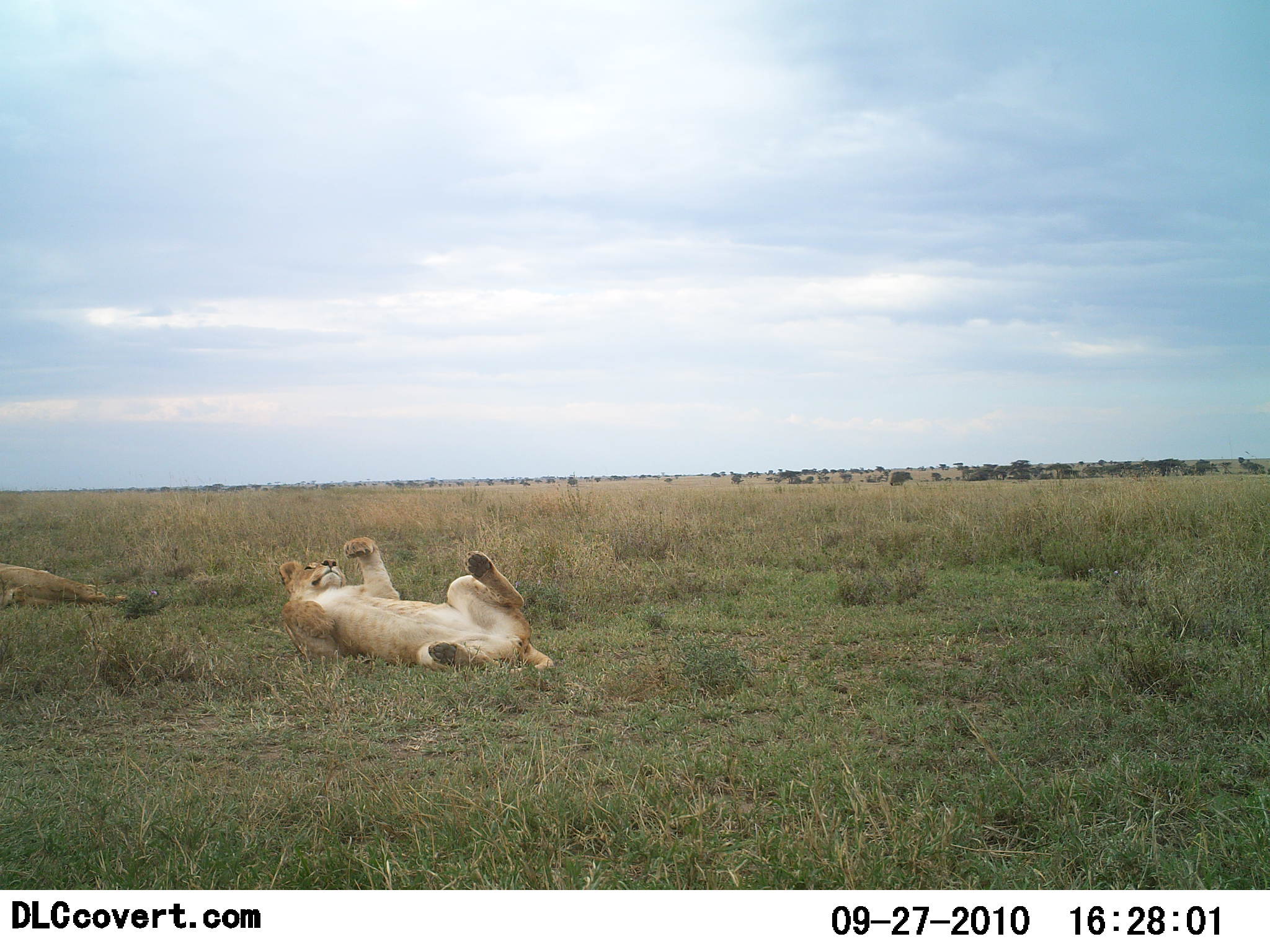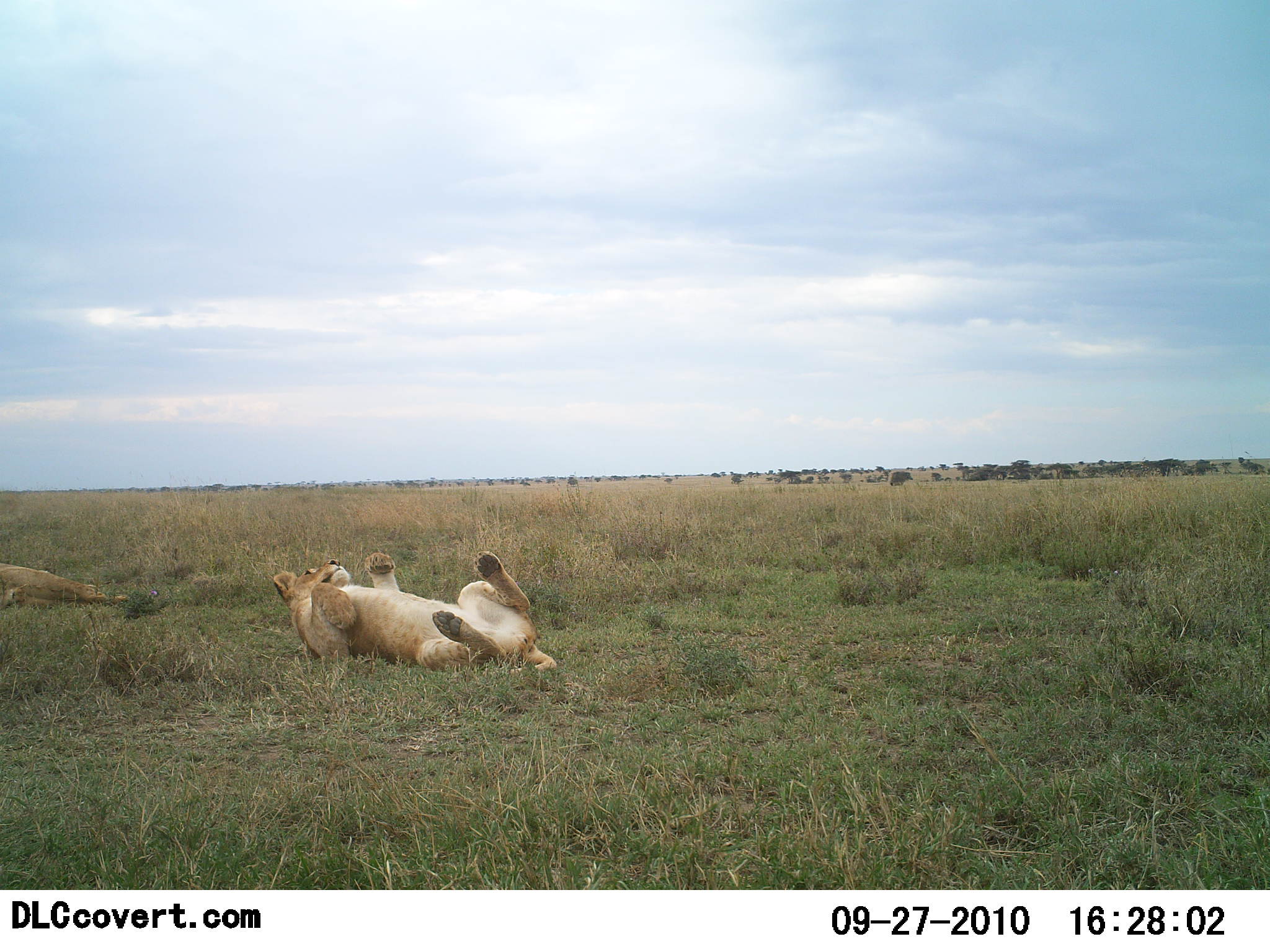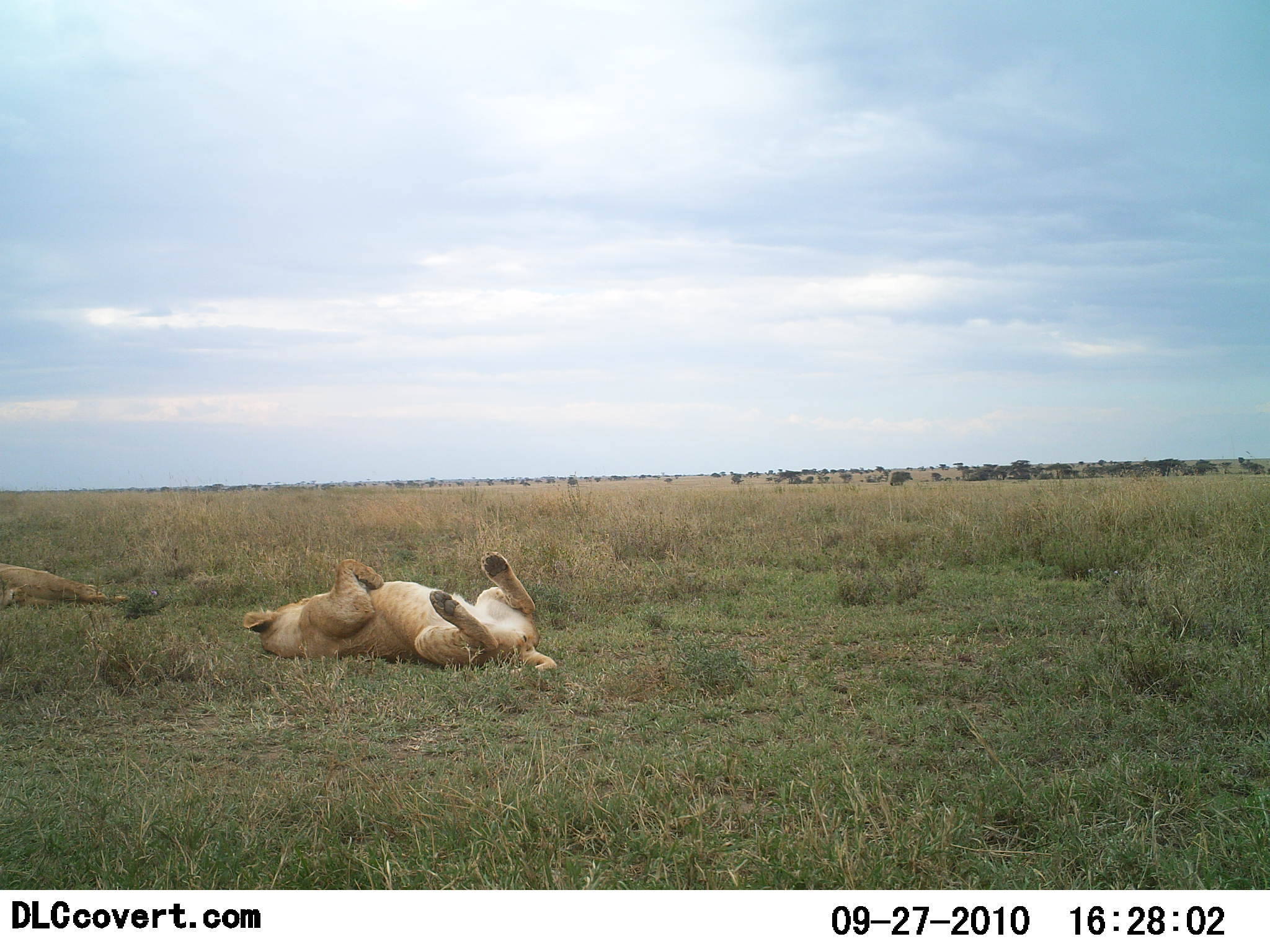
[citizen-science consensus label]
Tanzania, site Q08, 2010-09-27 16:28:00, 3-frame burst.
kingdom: Animalia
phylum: Chordata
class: Mammalia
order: Carnivora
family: Felidae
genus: Panthera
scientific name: Panthera leo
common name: lion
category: lionfemale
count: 2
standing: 0%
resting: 94%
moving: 17%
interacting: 11%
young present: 11%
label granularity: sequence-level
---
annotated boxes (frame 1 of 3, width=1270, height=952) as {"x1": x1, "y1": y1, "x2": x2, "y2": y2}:
animal: {"x1": 276, "y1": 536, "x2": 557, "y2": 676}; {"x1": 0, "y1": 562, "x2": 131, "y2": 609}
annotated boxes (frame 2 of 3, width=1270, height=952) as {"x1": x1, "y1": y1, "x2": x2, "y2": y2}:
animal: {"x1": 271, "y1": 549, "x2": 561, "y2": 678}; {"x1": 0, "y1": 562, "x2": 130, "y2": 610}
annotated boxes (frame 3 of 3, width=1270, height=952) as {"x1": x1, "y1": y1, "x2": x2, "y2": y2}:
animal: {"x1": 241, "y1": 549, "x2": 562, "y2": 679}; {"x1": 0, "y1": 561, "x2": 129, "y2": 608}